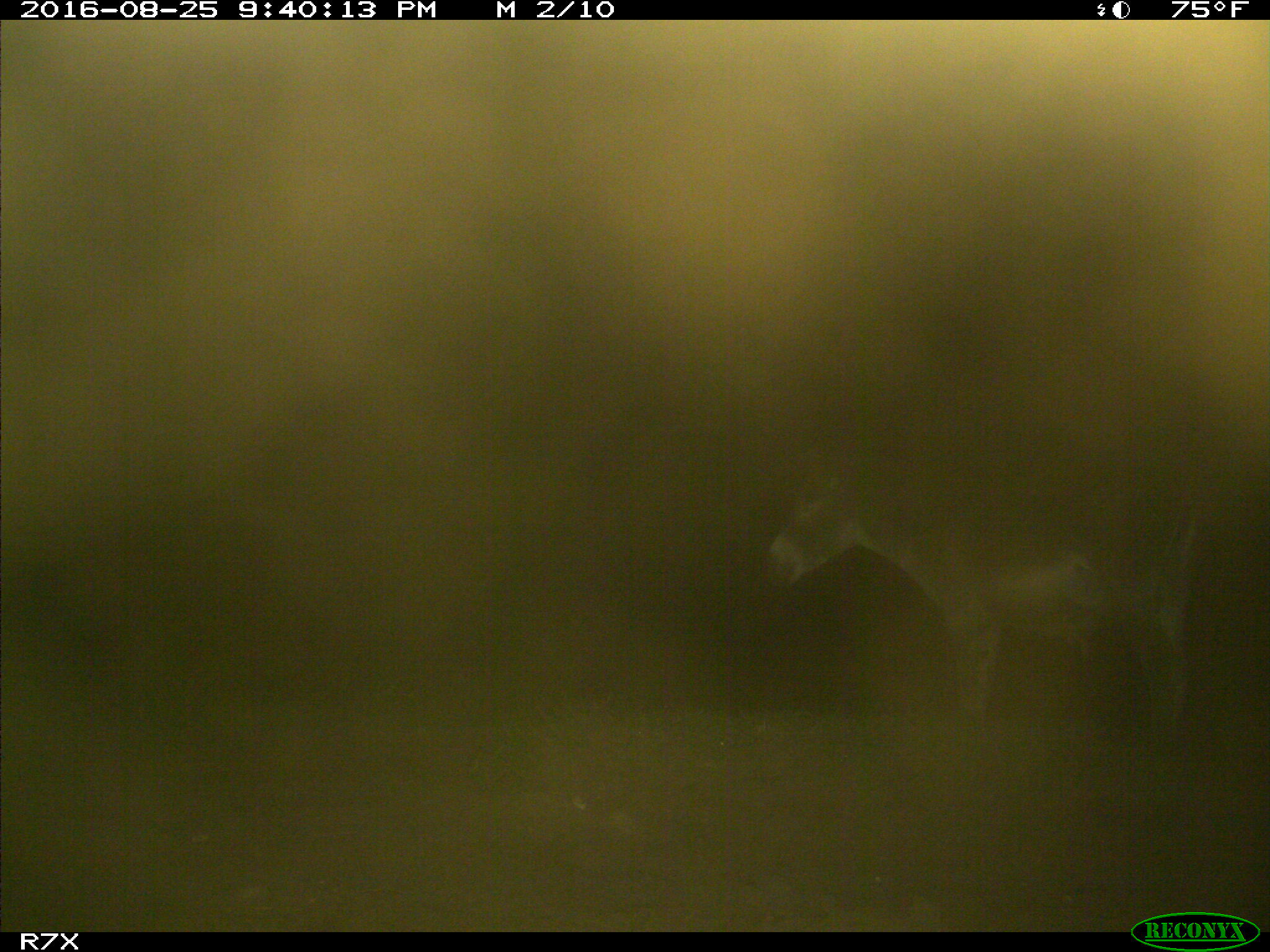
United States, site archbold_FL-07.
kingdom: Animalia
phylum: Chordata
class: Mammalia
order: Perissodactyla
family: Equidae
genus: Equus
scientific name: Equus africanus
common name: african wild ass